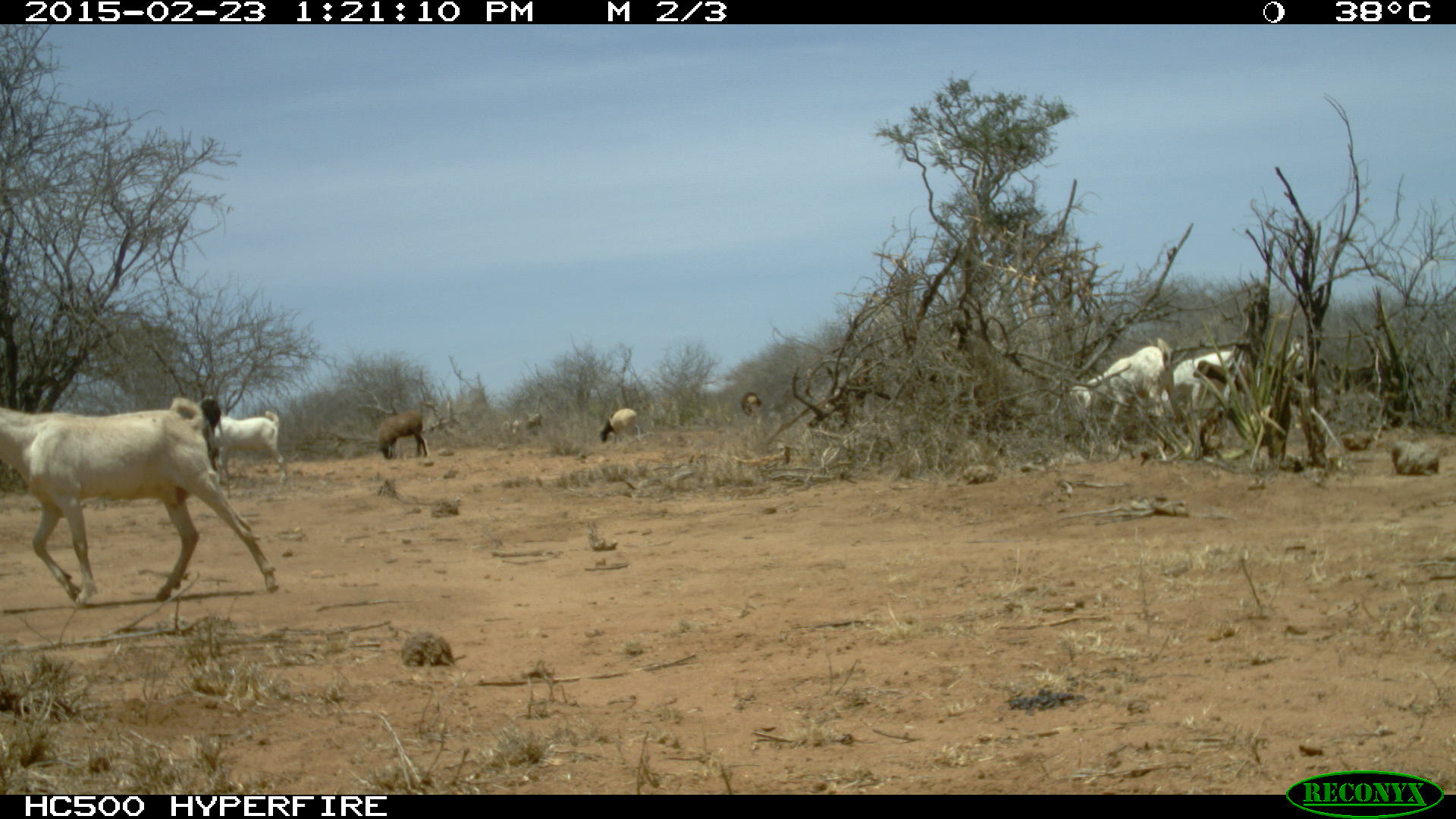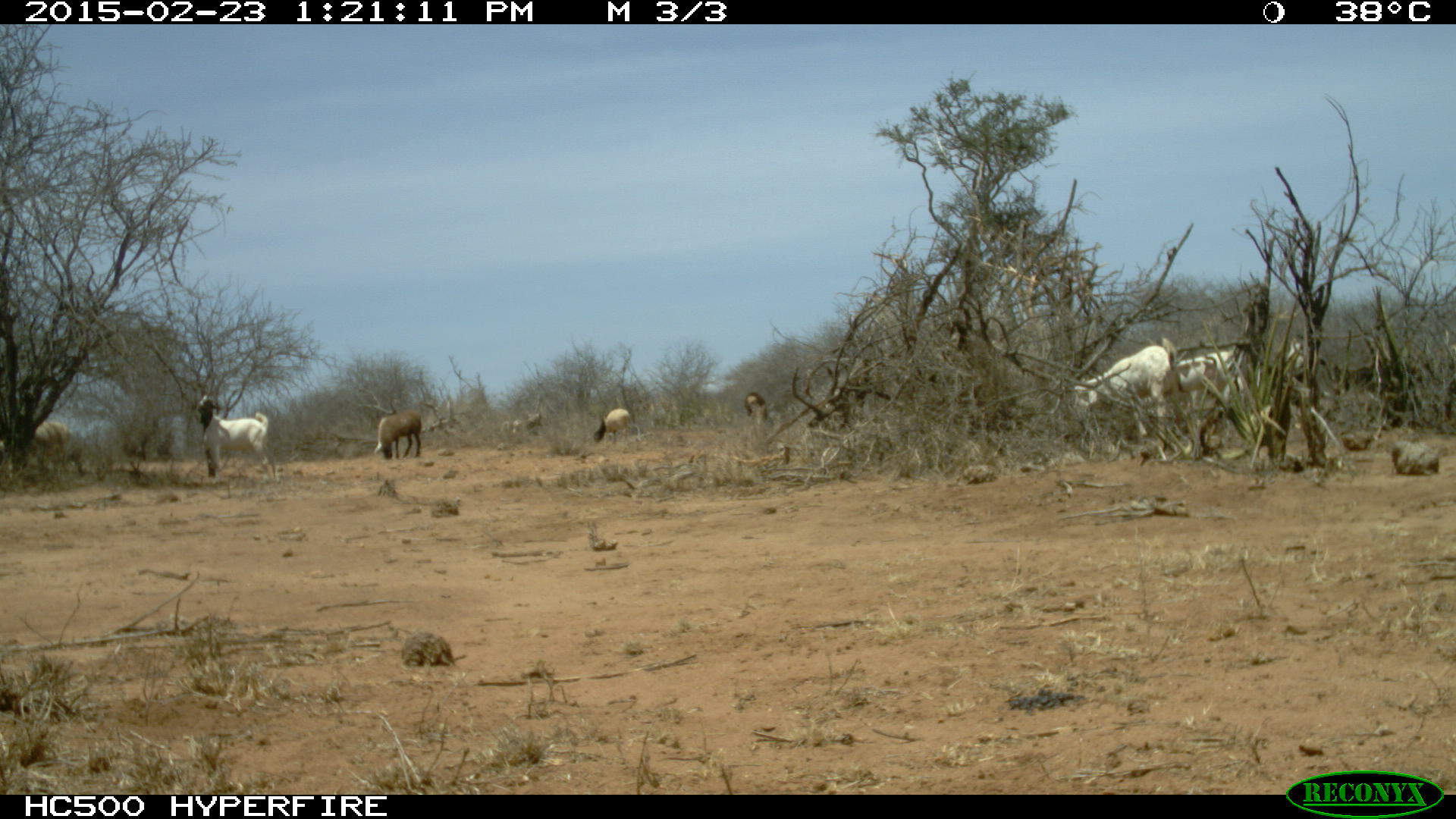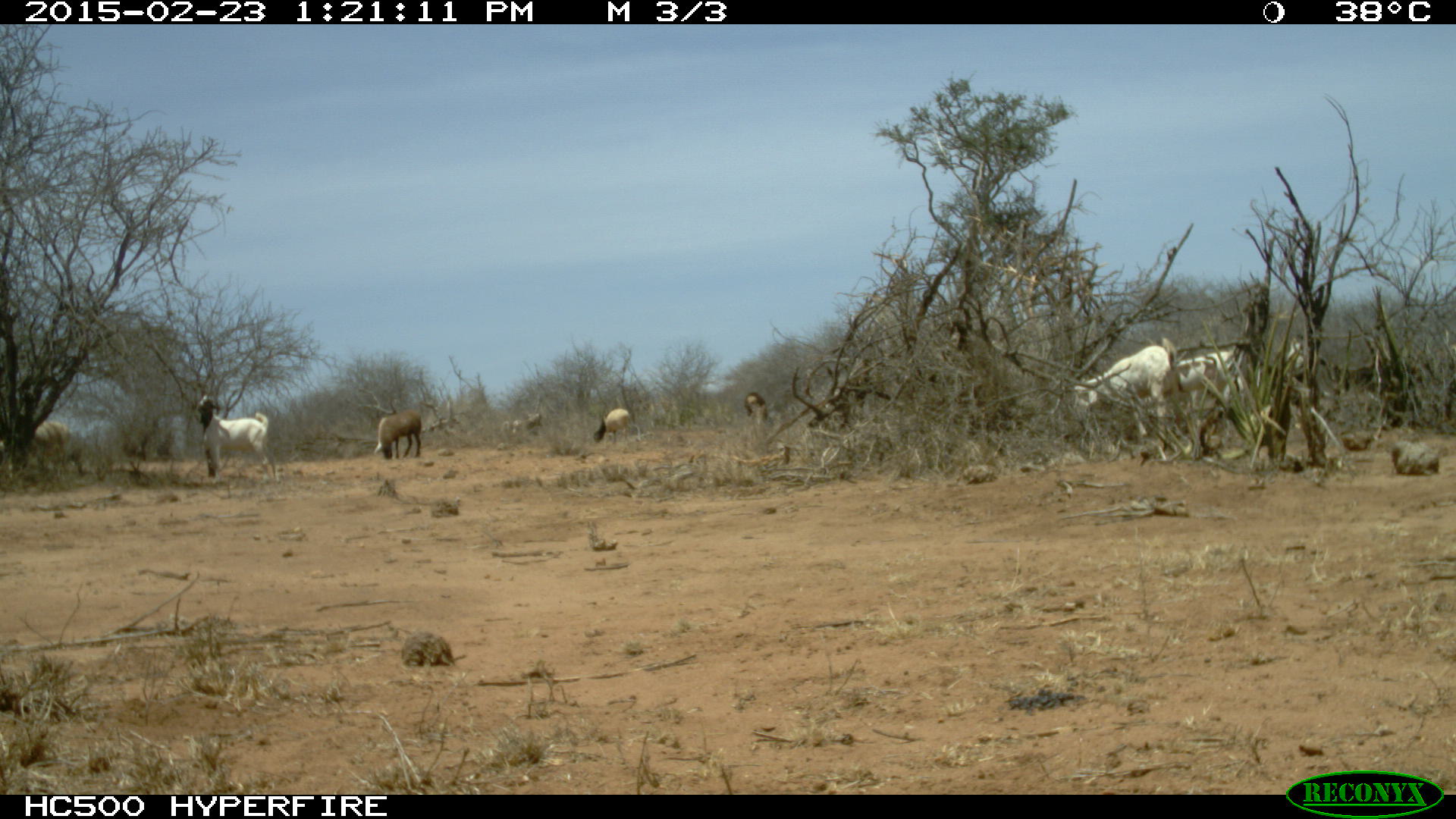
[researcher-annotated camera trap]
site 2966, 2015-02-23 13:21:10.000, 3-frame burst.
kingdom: Animalia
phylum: Chordata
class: Mammalia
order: Artiodactyla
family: Bovidae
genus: Capra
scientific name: Capra aegagrus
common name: wild goat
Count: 4.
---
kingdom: Animalia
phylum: Chordata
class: Mammalia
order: Artiodactyla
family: Bovidae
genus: Ovis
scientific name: Ovis aries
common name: domestic sheep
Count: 4.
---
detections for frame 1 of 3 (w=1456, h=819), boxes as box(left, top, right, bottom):
capra aegagrus: box(1, 398, 284, 601); box(1070, 337, 1179, 433); box(1171, 349, 1254, 418); box(207, 407, 282, 475); box(377, 412, 428, 458); box(599, 408, 642, 443); box(513, 413, 547, 438); box(740, 391, 762, 414)